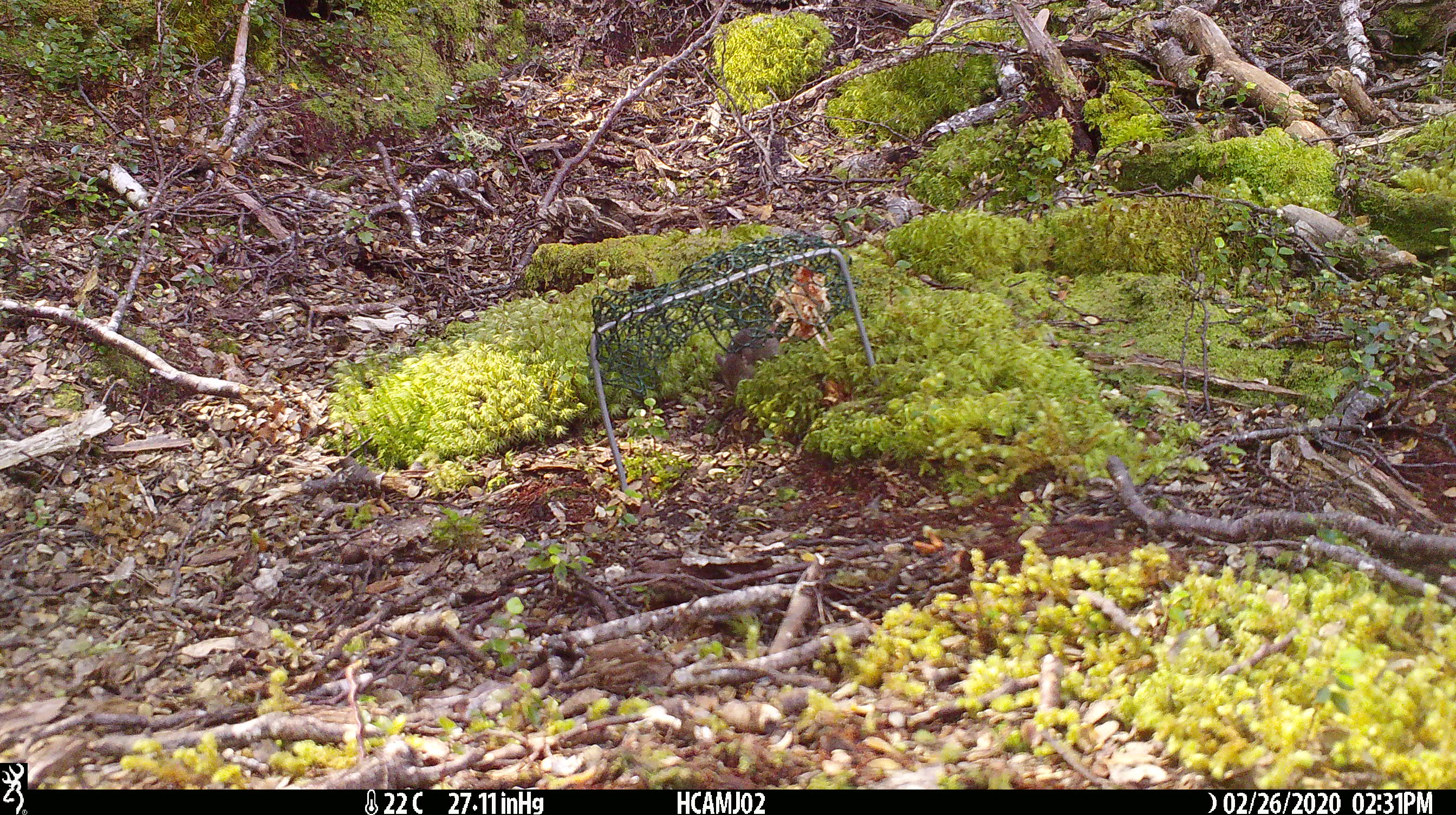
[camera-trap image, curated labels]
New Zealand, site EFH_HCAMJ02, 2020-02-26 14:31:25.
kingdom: Animalia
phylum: Chordata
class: Mammalia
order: Rodentia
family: Muridae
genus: Mus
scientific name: Mus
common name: mouse